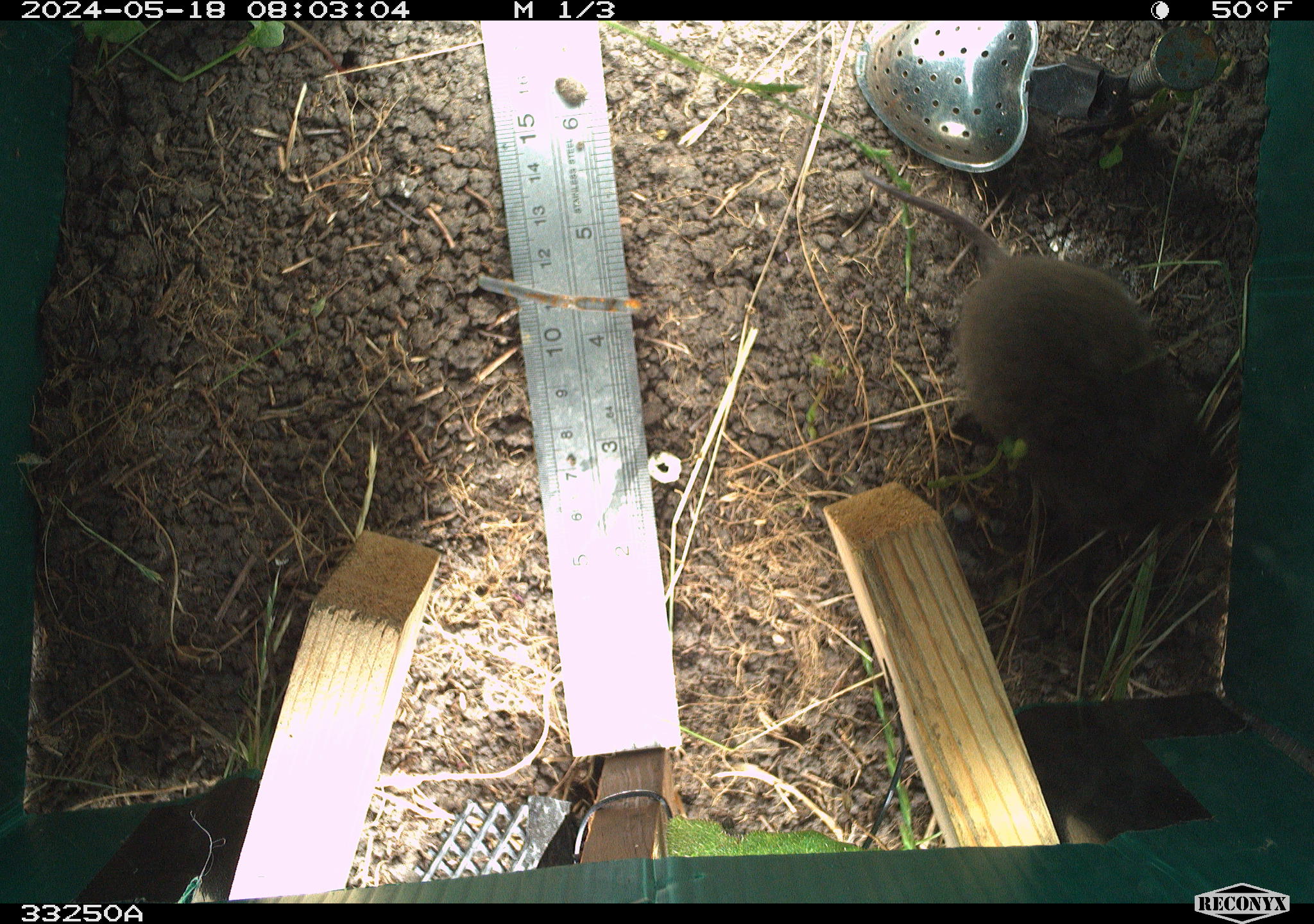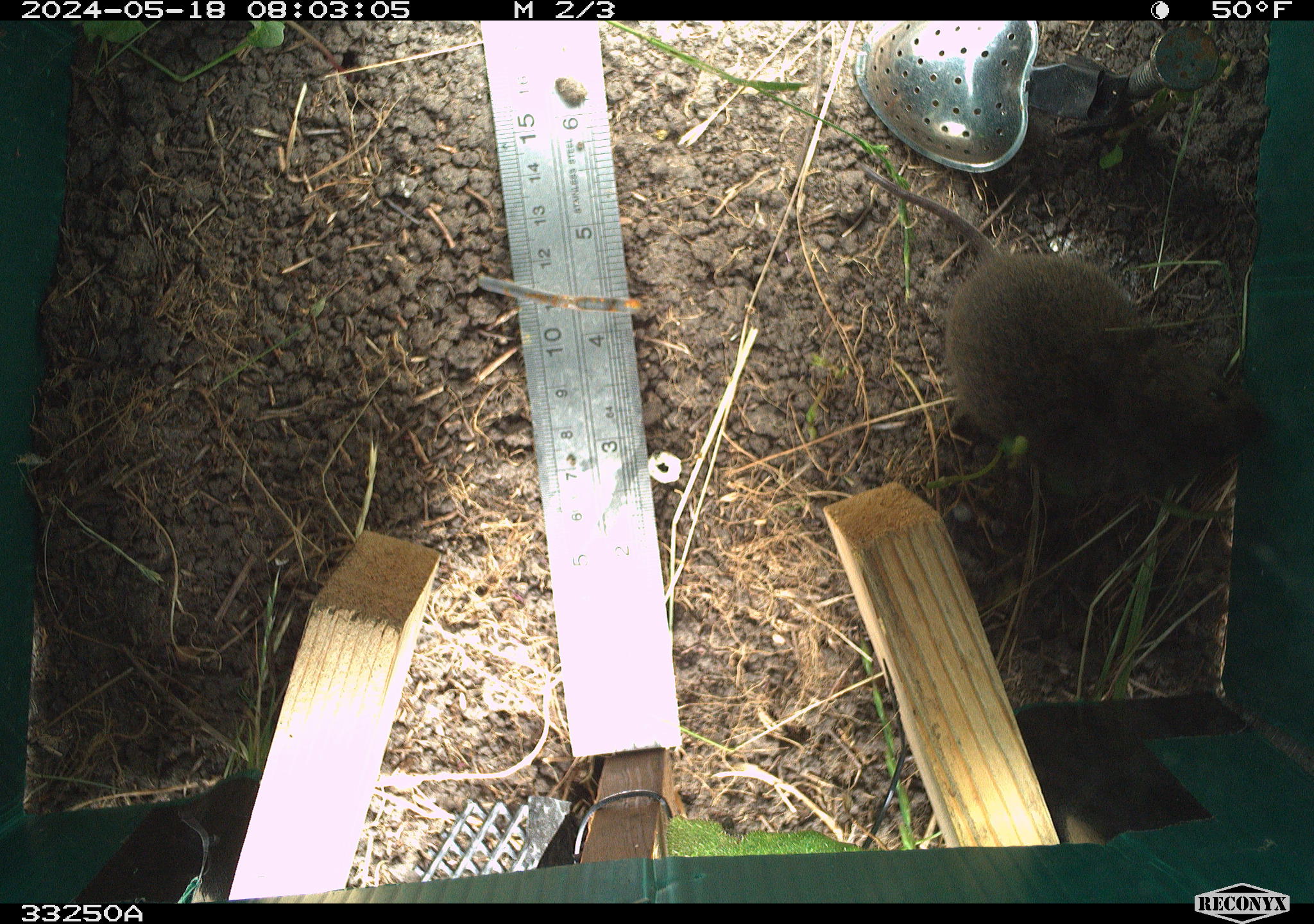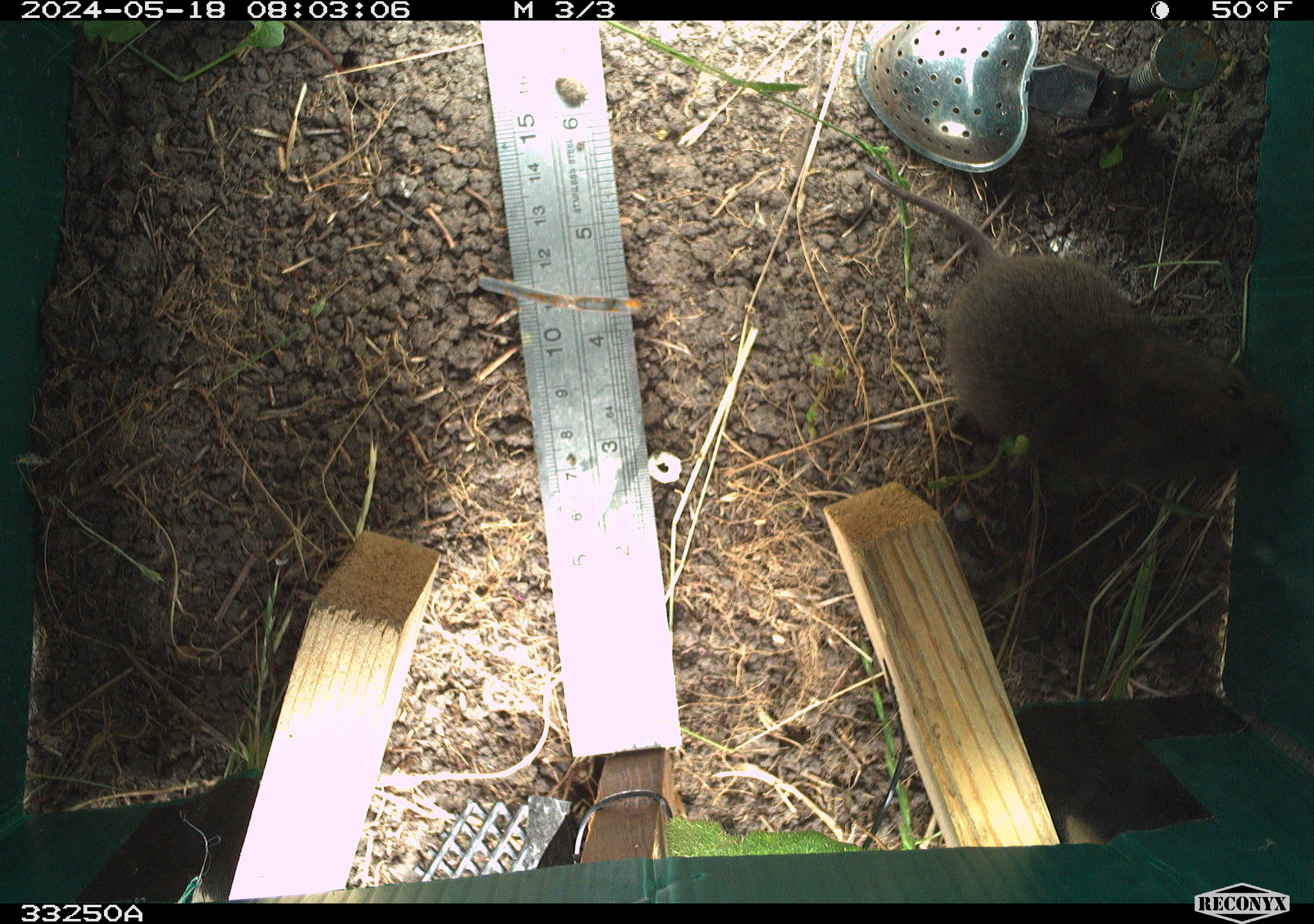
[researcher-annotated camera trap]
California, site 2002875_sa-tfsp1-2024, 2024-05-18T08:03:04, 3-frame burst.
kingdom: Animalia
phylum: Chordata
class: Mammalia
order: Rodentia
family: Cricetidae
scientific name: Arvicolinae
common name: voles, lemmings, and muskrats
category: arvicolinae subfamily